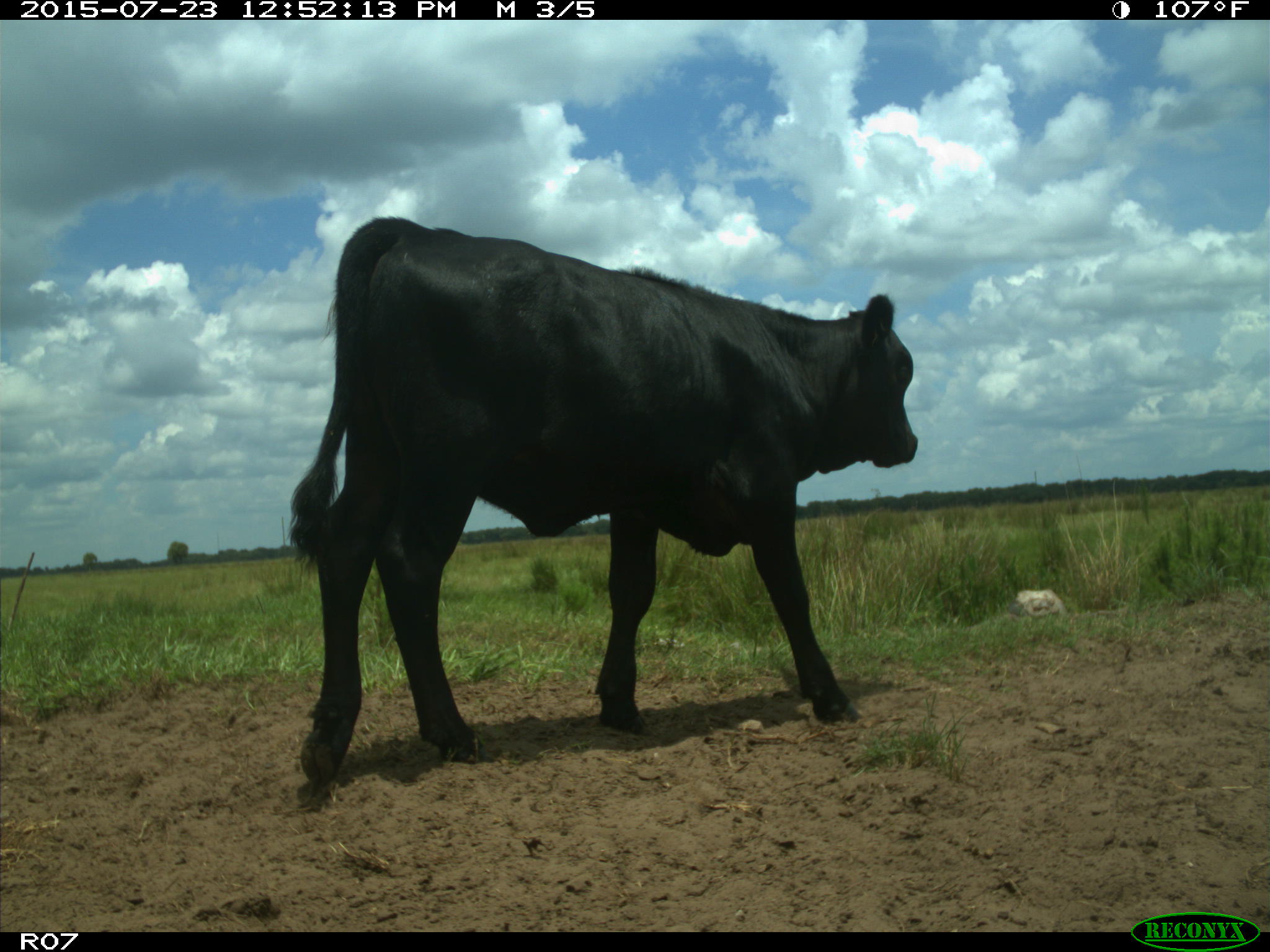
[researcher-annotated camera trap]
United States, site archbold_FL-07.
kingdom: Animalia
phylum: Chordata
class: Mammalia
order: Artiodactyla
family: Bovidae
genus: Bos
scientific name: Bos taurus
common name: domestic cow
Bos taurus (domestic cow).